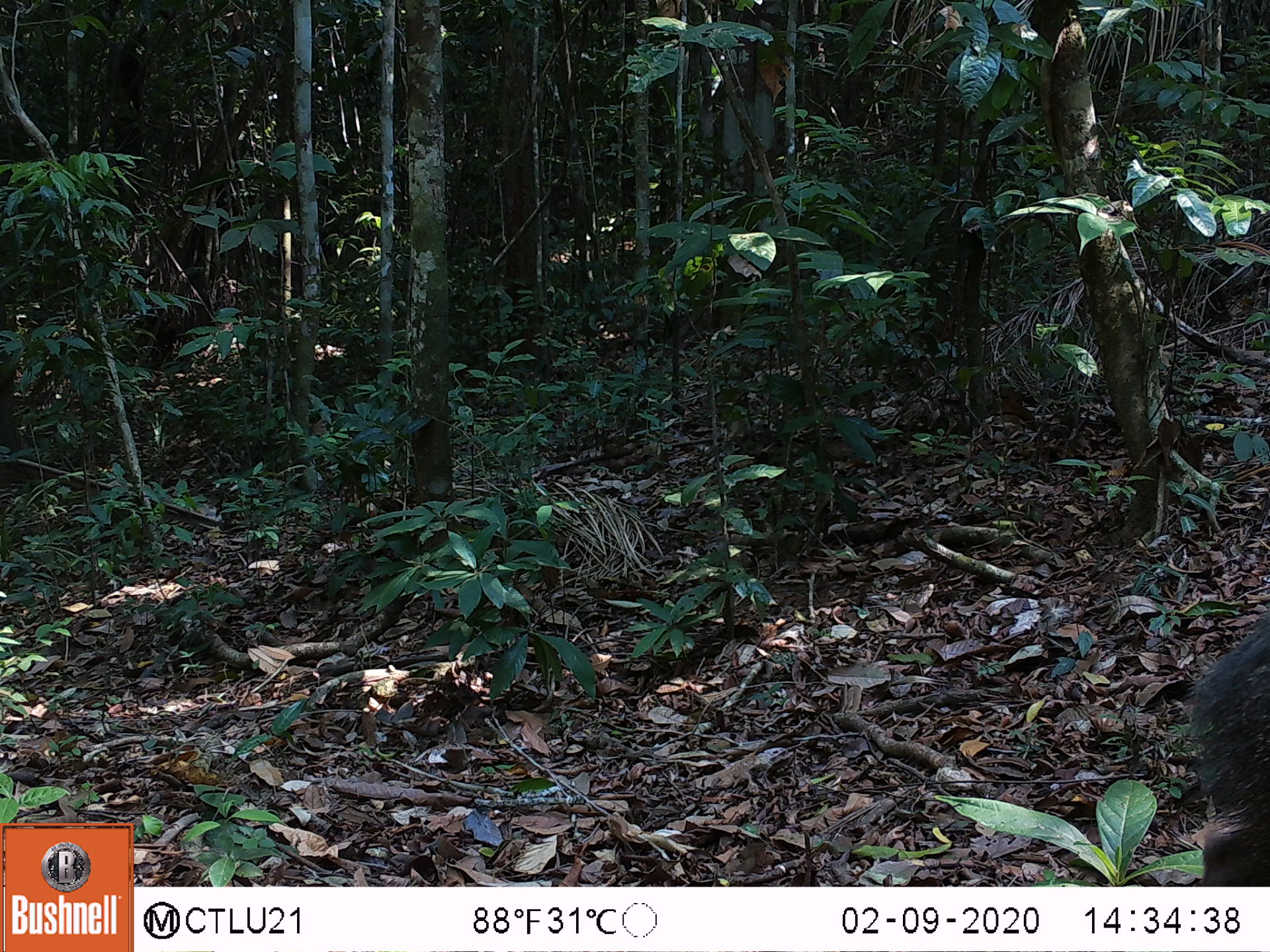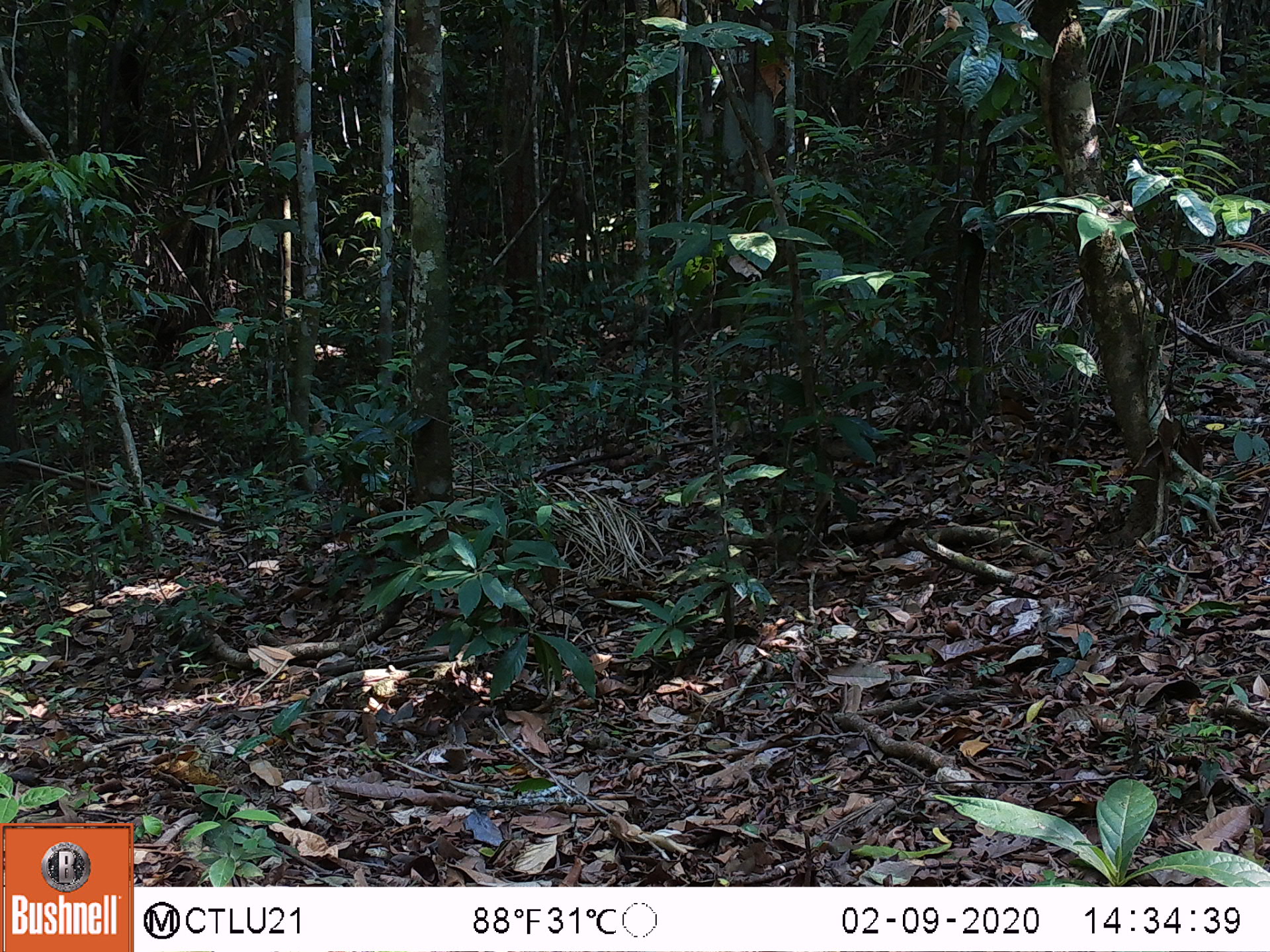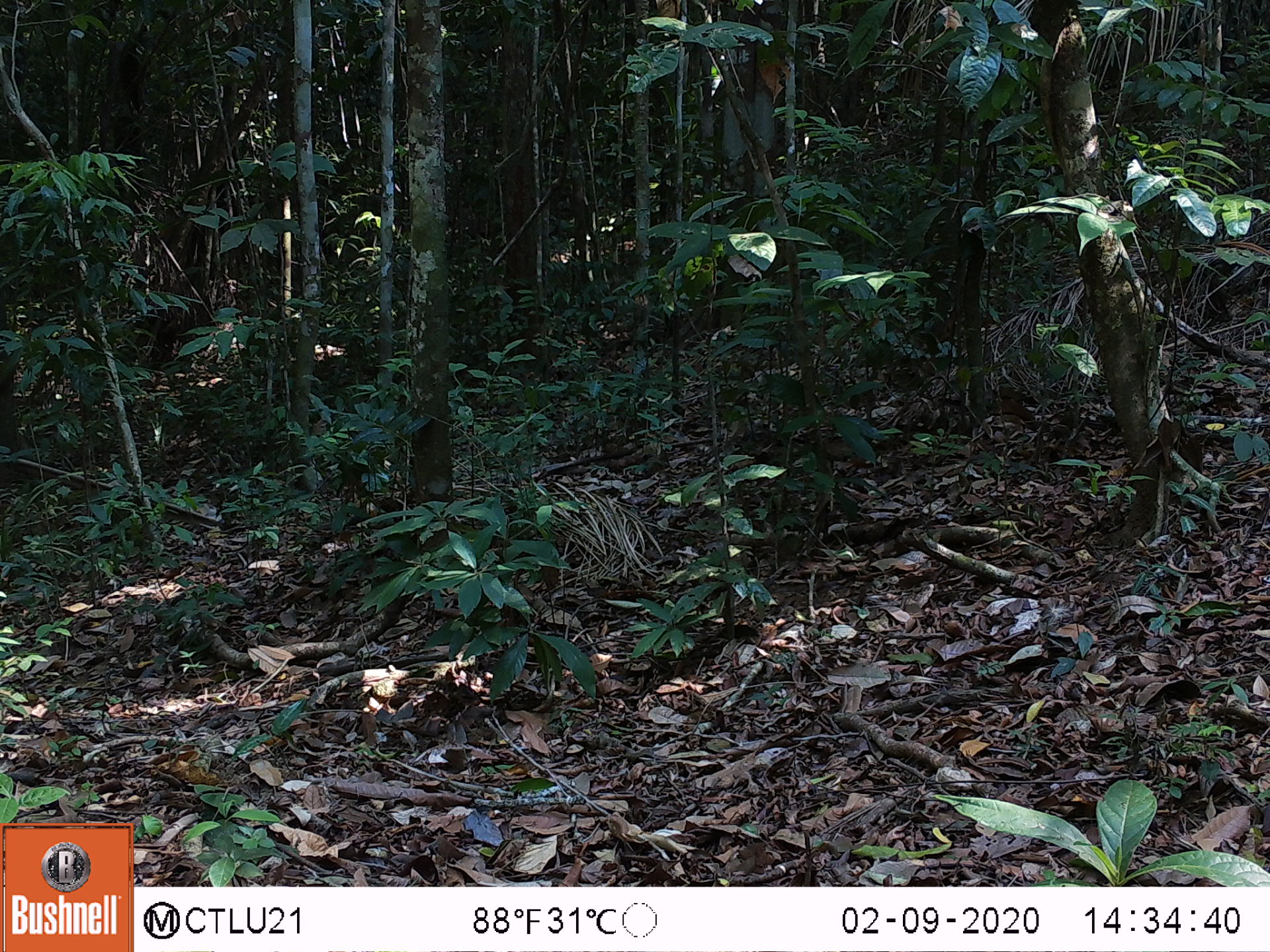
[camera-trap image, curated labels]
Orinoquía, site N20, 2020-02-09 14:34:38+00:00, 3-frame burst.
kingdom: Animalia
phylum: Chordata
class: Mammalia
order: Artiodactyla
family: Tayassuidae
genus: Pecari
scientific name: Pecari tajacu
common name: collared peccary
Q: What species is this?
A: Collared peccary (Pecari tajacu).